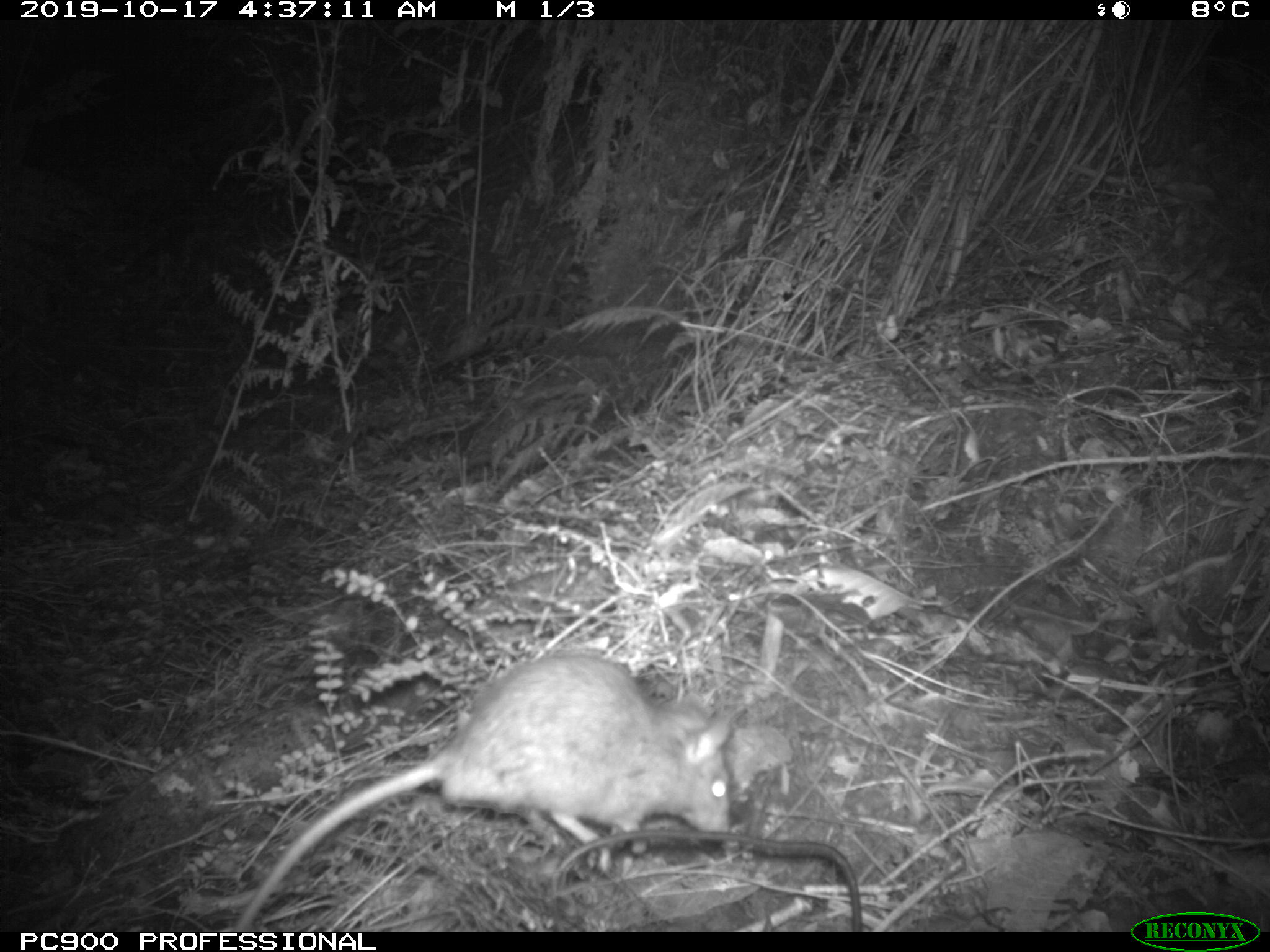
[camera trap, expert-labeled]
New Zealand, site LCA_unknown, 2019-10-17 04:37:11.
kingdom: Animalia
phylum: Chordata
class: Mammalia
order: Rodentia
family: Muridae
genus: Rattus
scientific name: Rattus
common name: rat